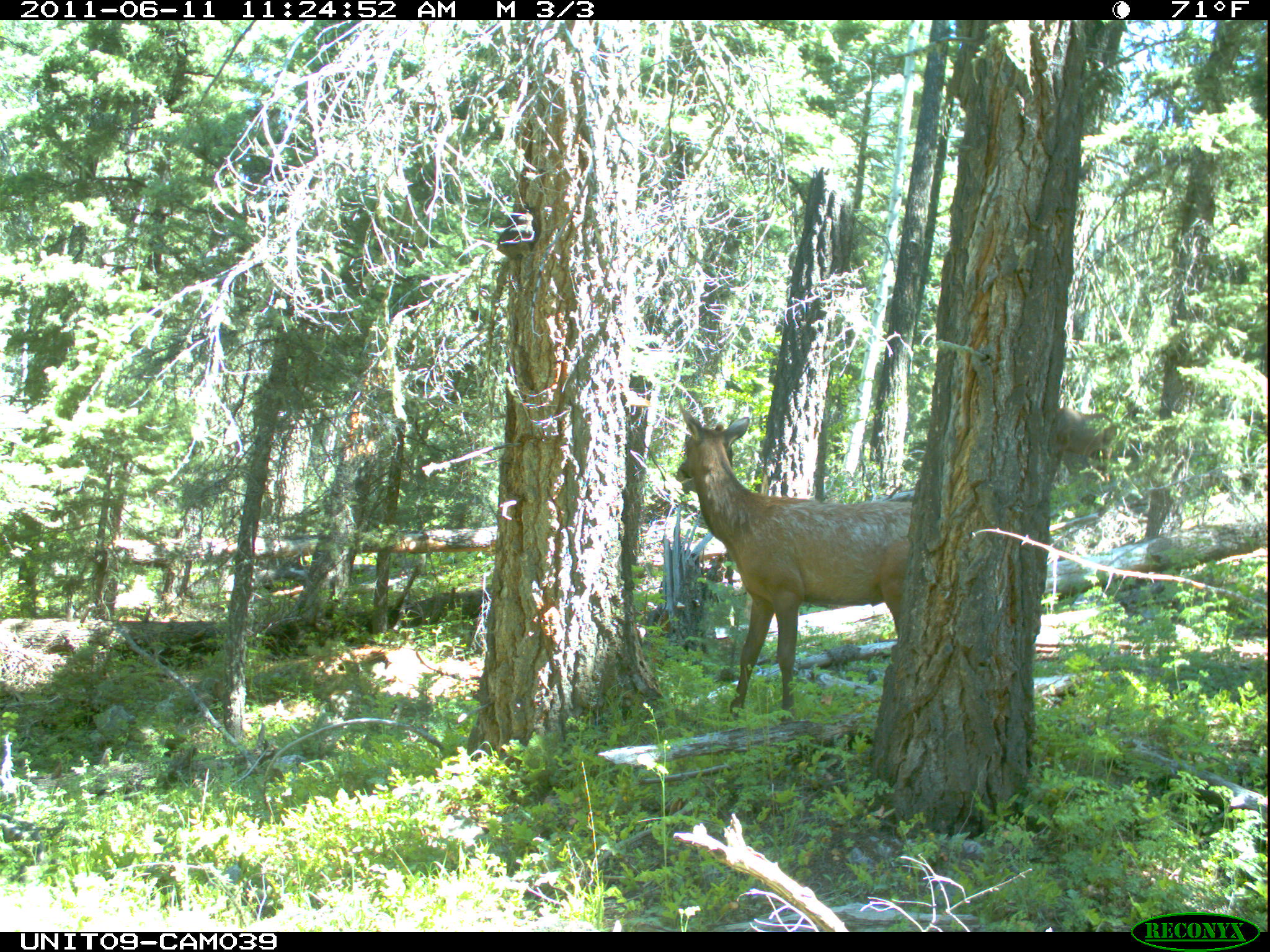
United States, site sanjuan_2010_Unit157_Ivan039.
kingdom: Animalia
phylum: Chordata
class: Mammalia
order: Artiodactyla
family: Cervidae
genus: Cervus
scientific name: Cervus elaphus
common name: red deer